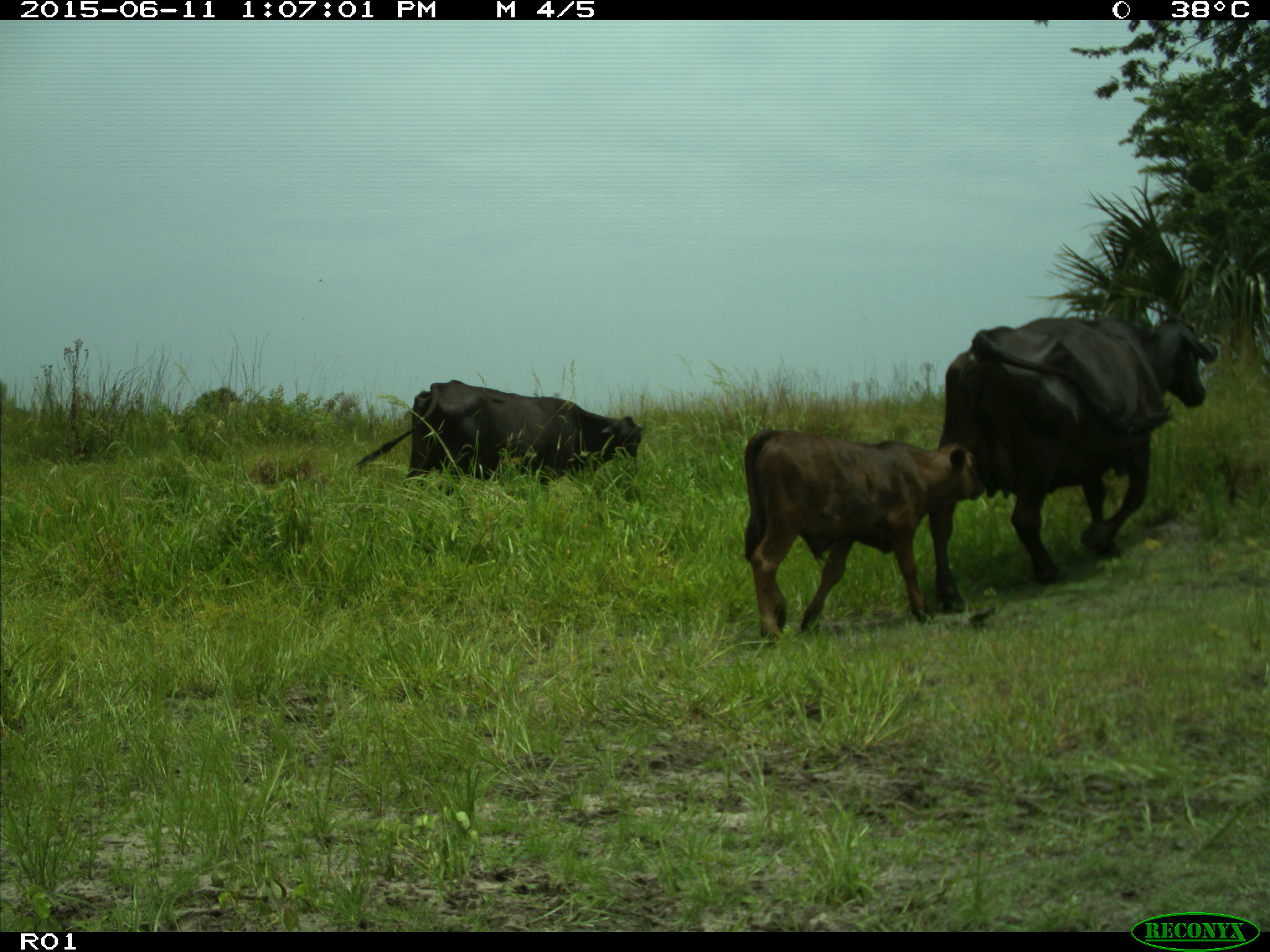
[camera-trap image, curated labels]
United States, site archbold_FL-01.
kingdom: Animalia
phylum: Chordata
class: Mammalia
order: Artiodactyla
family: Bovidae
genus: Bos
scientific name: Bos taurus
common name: domestic cow